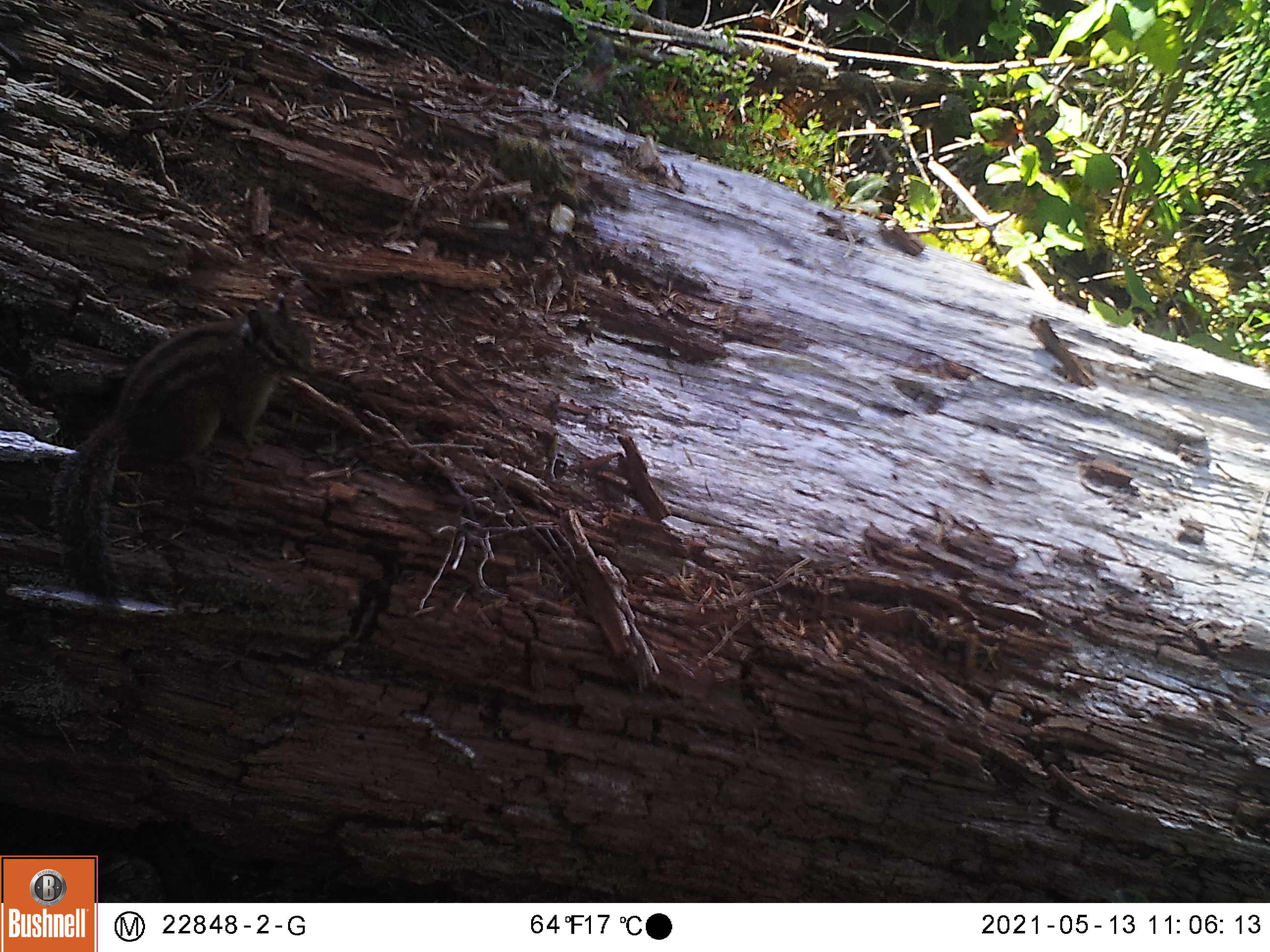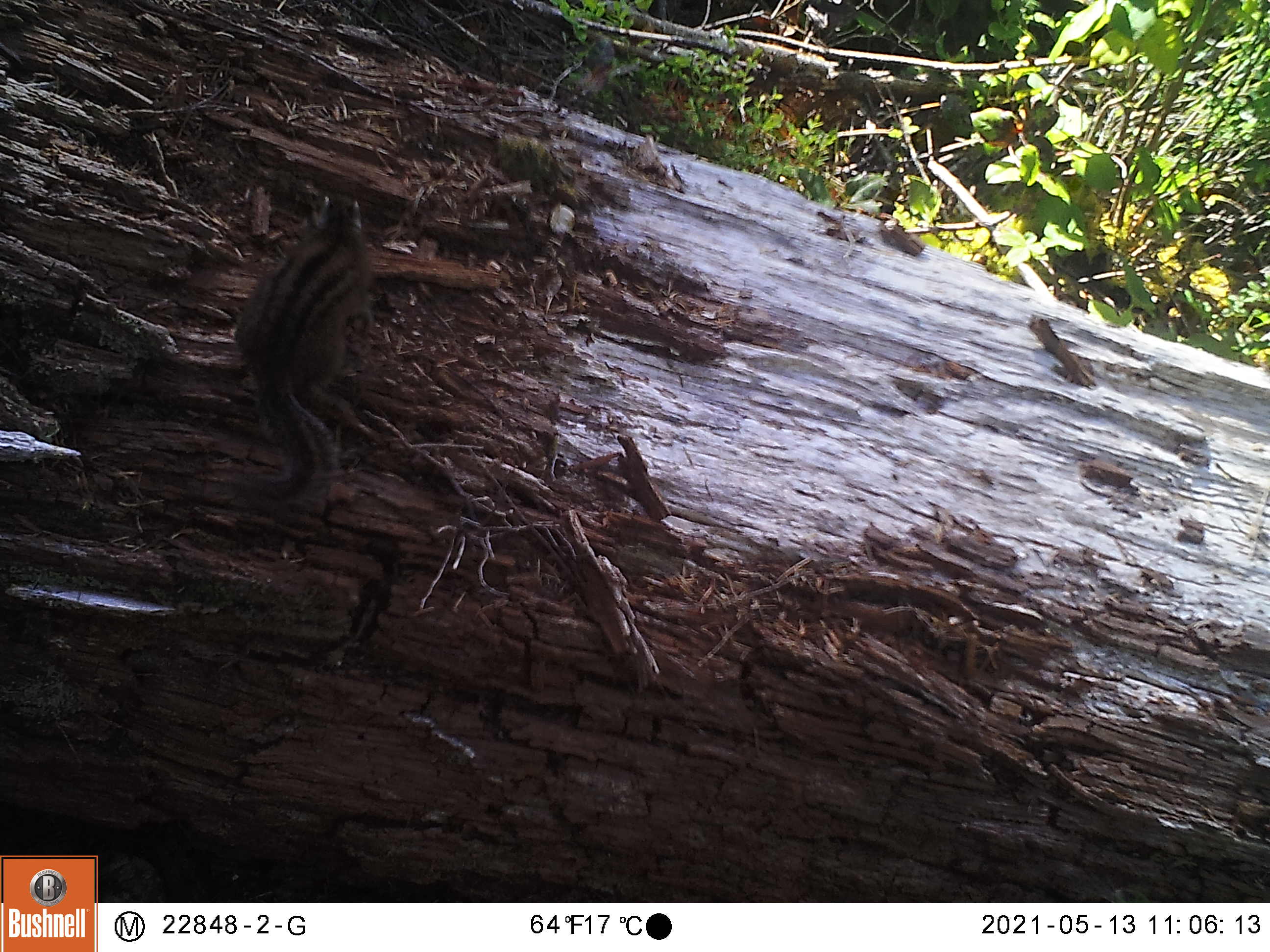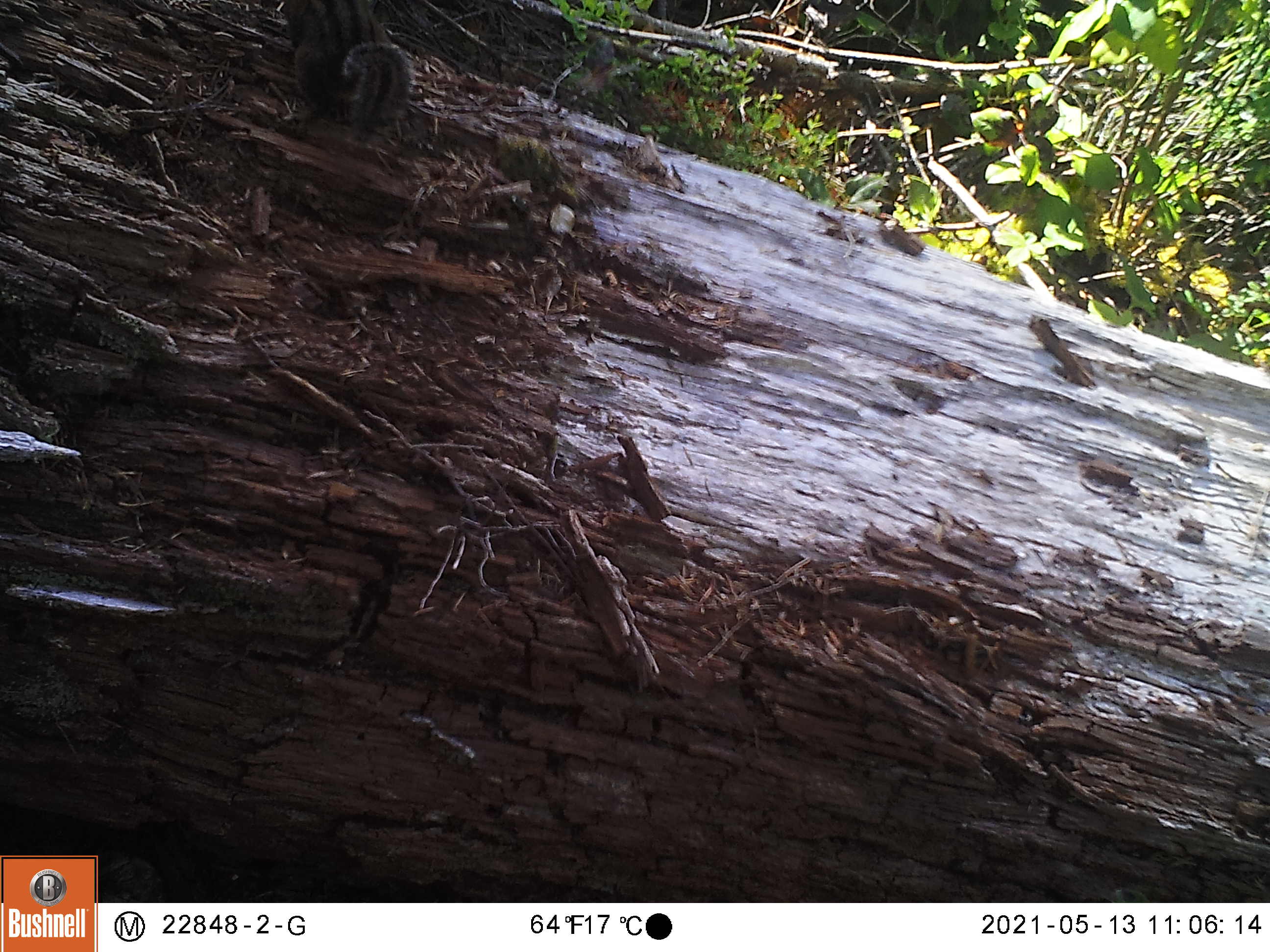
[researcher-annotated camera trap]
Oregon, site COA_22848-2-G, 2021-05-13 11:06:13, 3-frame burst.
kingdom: Animalia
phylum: Chordata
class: Mammalia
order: Rodentia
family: Sciuridae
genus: Neotamias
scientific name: Neotamias townsendii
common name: townsend's chipmunk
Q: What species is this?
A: Townsend's chipmunk (Neotamias townsendii).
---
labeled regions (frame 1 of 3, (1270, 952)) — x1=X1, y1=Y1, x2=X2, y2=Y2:
townsend's chipmunk: x1=43, y1=286, x2=325, y2=621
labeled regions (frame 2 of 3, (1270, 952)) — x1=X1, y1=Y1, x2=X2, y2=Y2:
townsend's chipmunk: x1=210, y1=183, x2=386, y2=526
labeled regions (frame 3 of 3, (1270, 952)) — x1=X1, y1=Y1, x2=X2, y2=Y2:
townsend's chipmunk: x1=273, y1=4, x2=428, y2=158